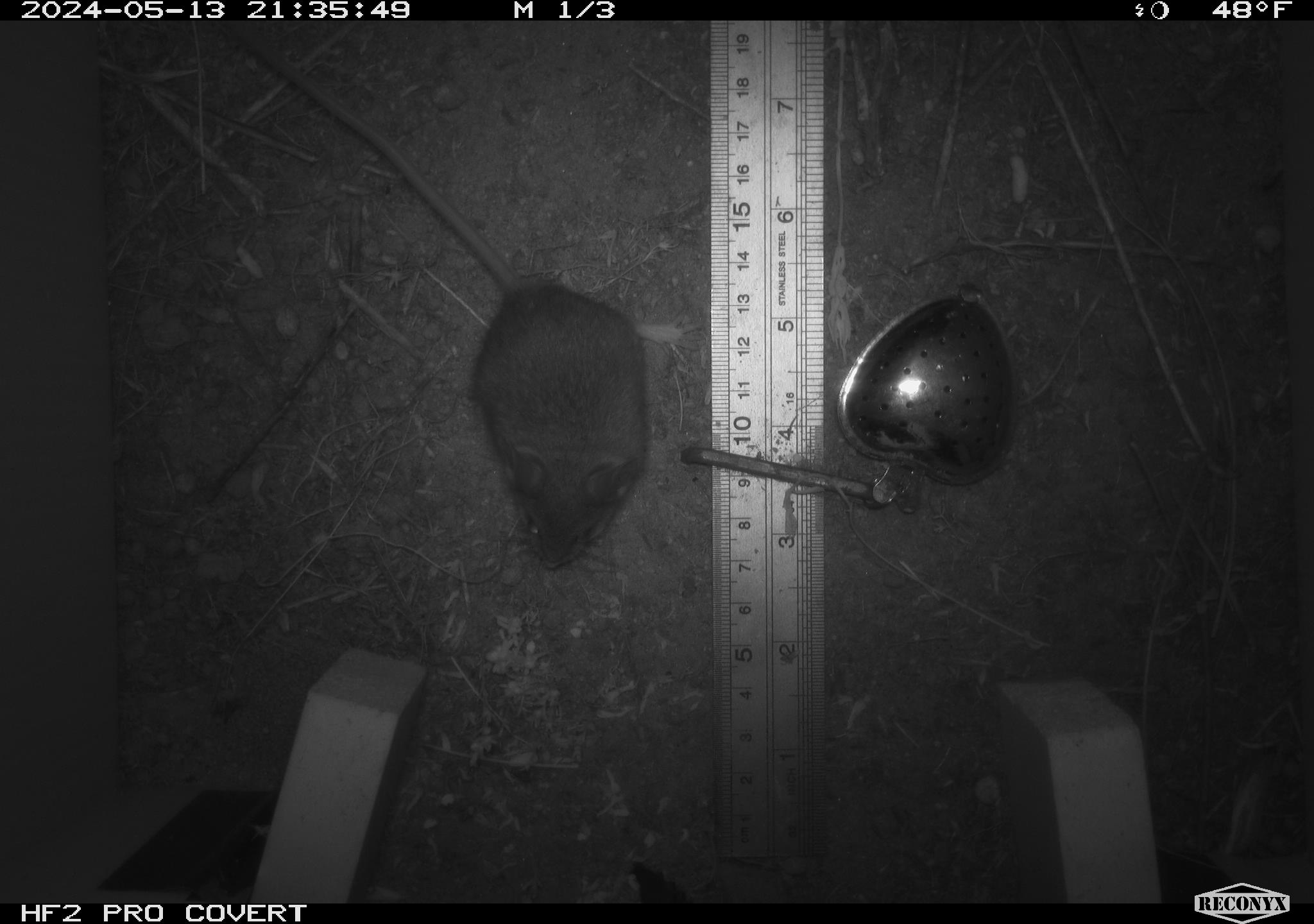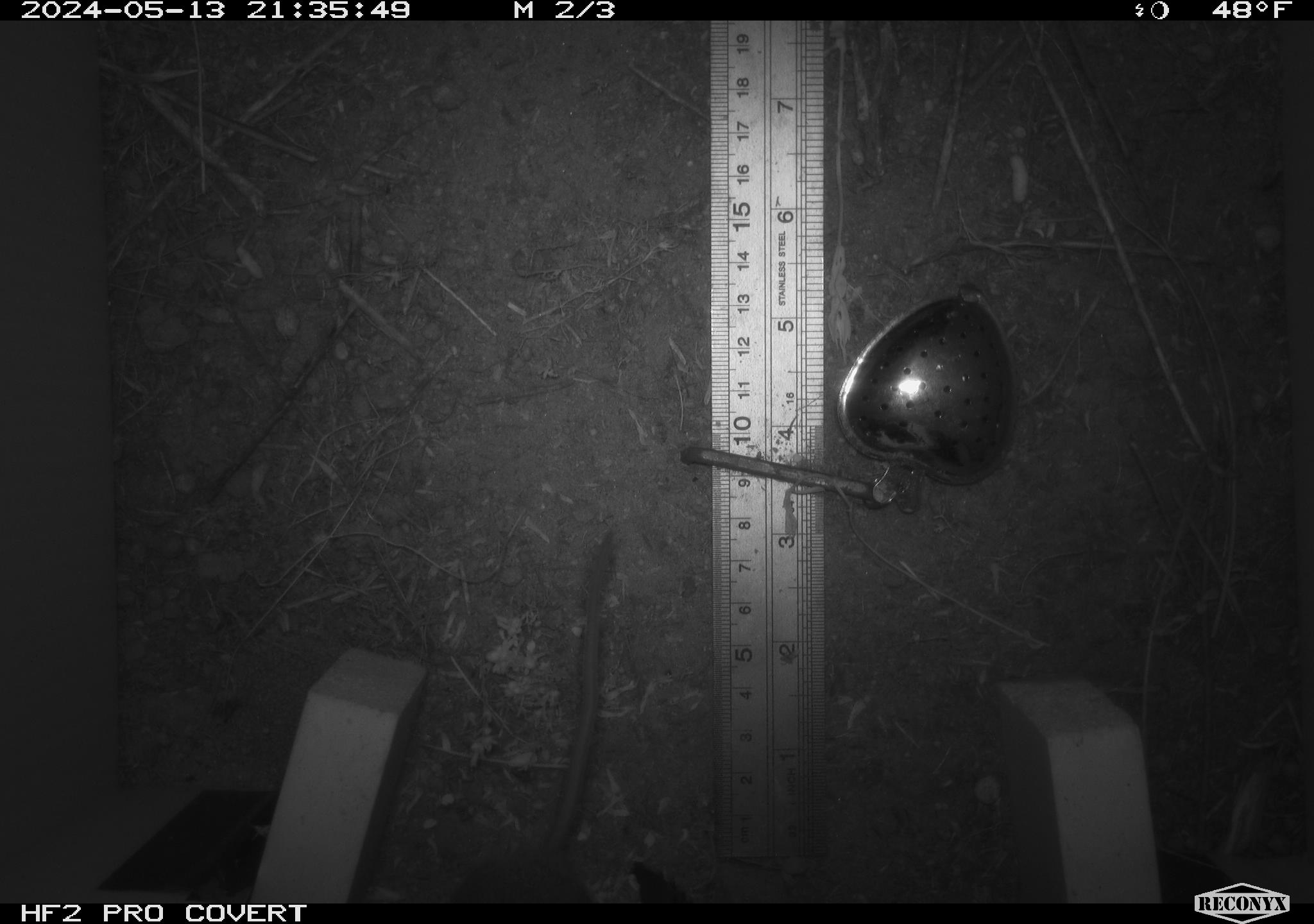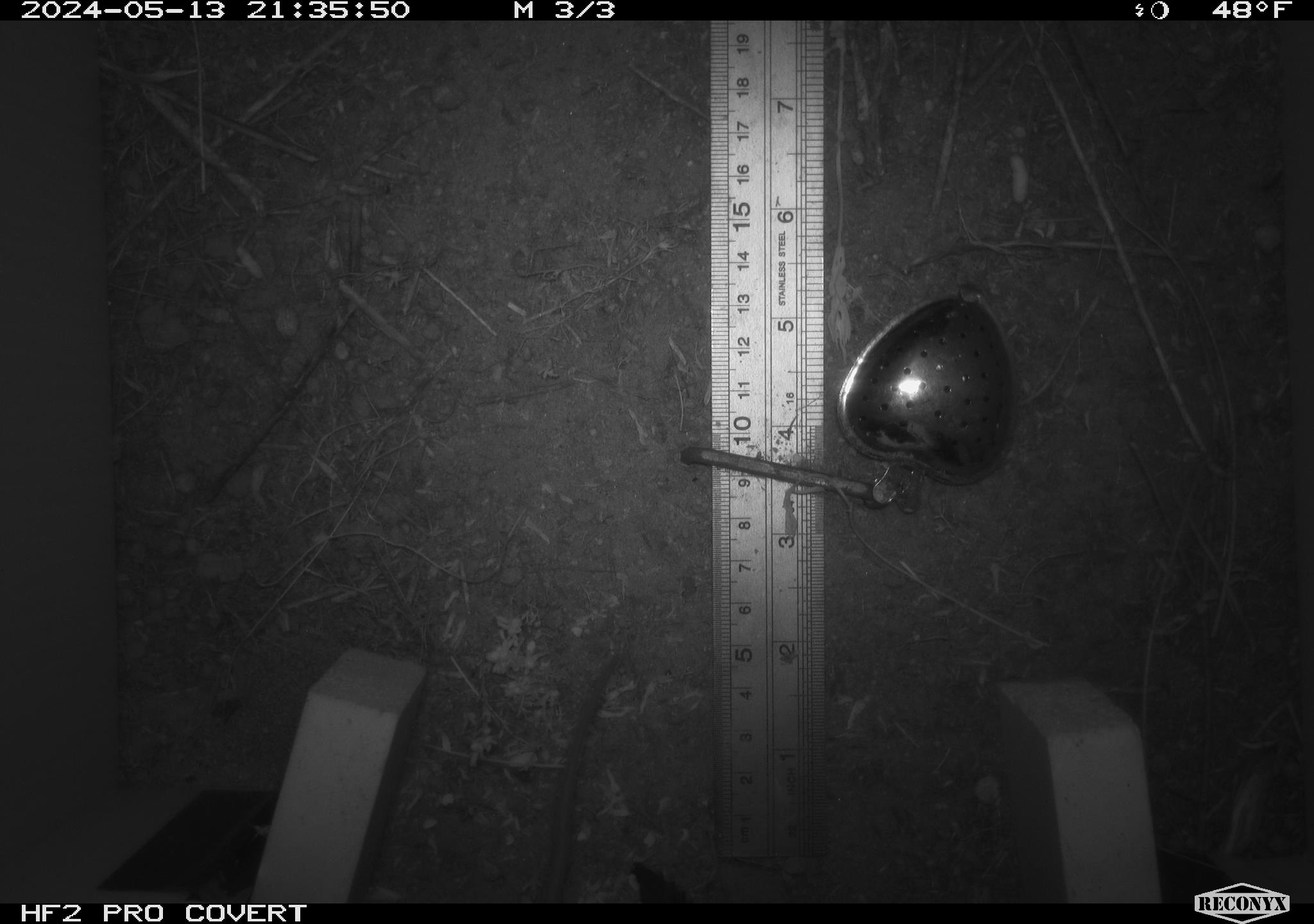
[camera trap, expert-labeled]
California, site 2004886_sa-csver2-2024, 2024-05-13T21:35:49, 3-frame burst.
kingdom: Animalia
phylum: Chordata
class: Mammalia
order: Rodentia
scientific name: Rodentia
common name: rodent